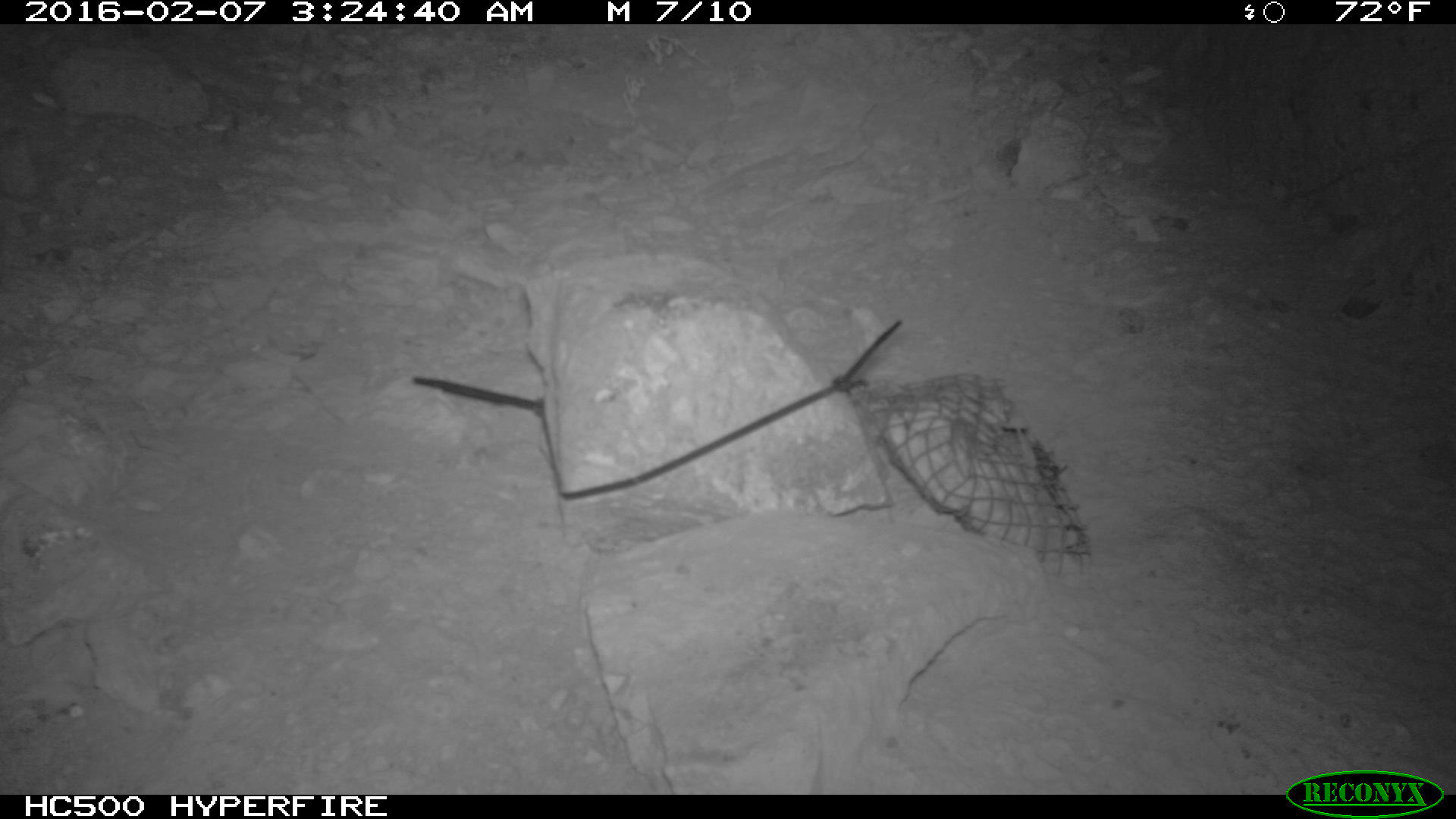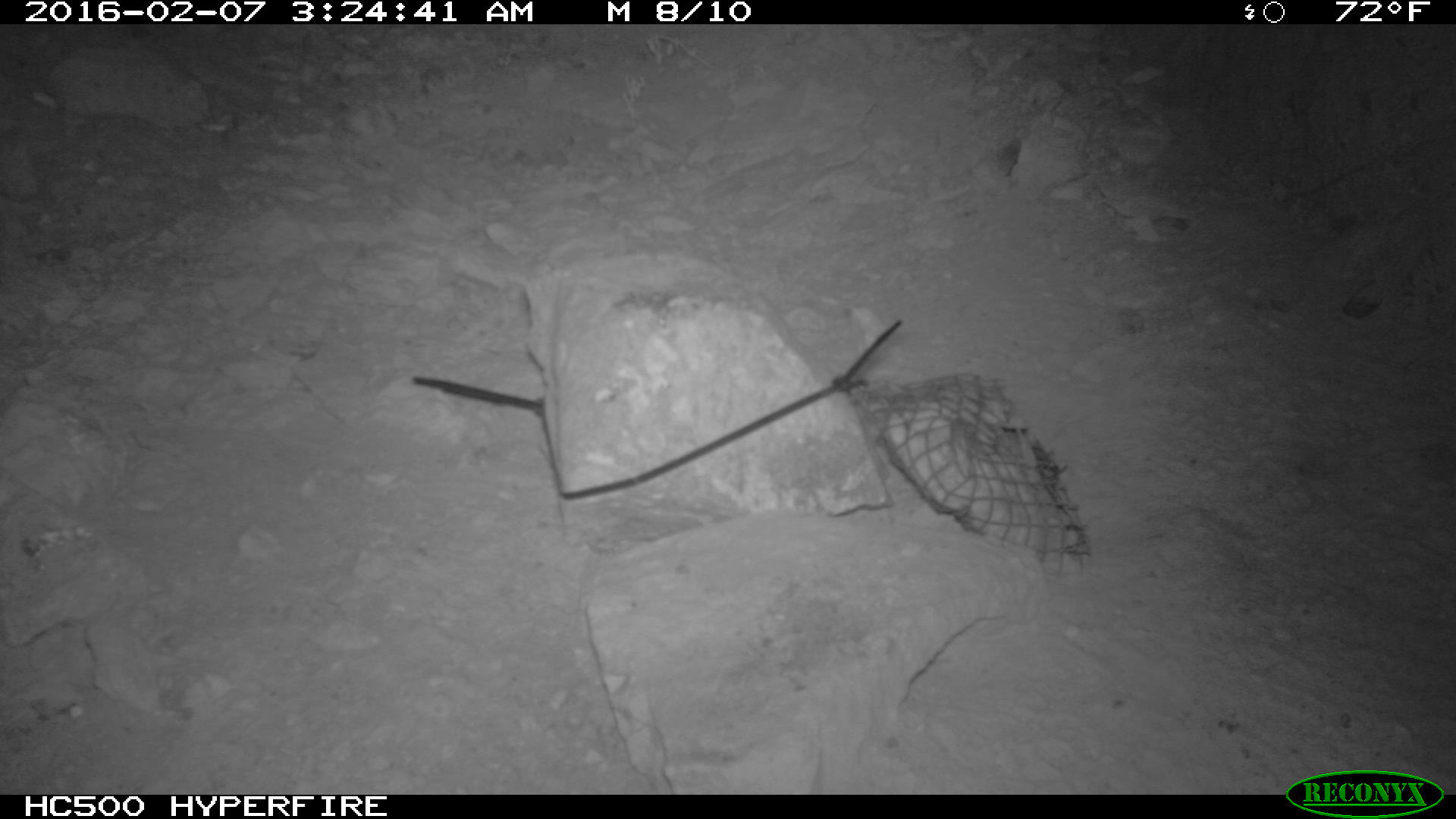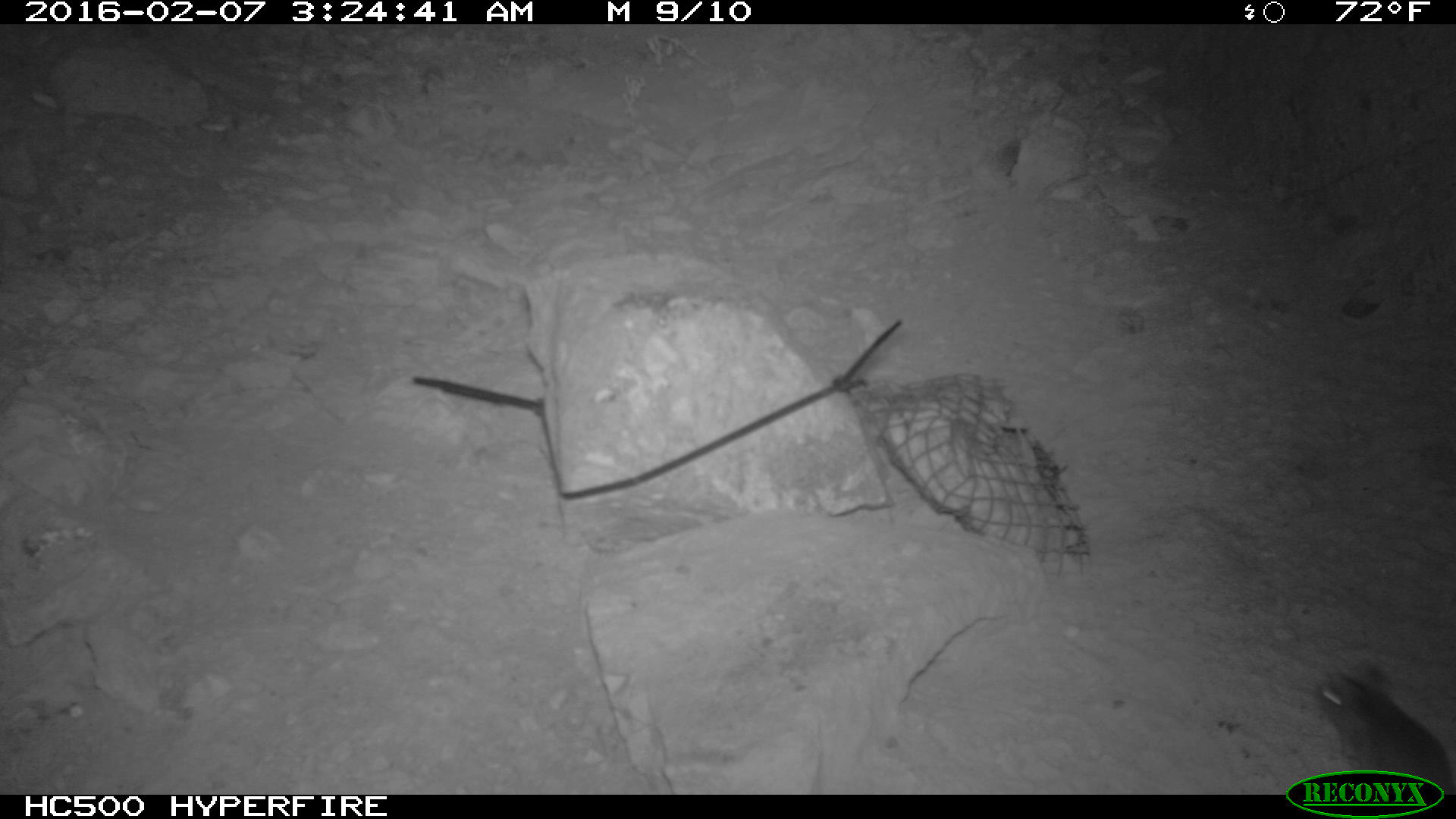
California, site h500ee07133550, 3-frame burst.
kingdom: Animalia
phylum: Chordata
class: Mammalia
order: Rodentia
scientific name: Rodentia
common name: rodent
Rodent (Rodentia).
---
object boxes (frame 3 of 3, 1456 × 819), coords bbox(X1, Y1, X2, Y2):
rodent: bbox(1311, 661, 1454, 797)